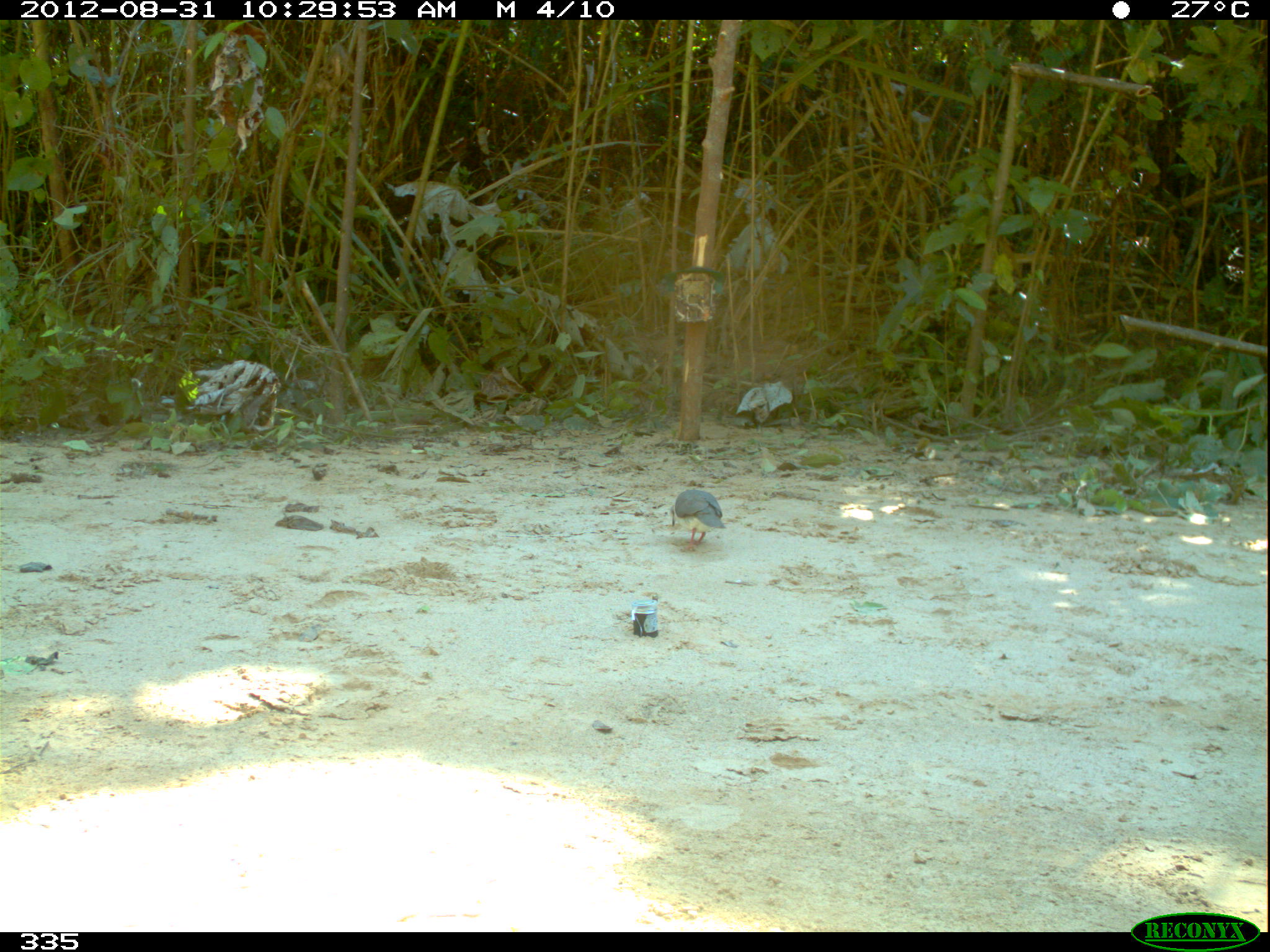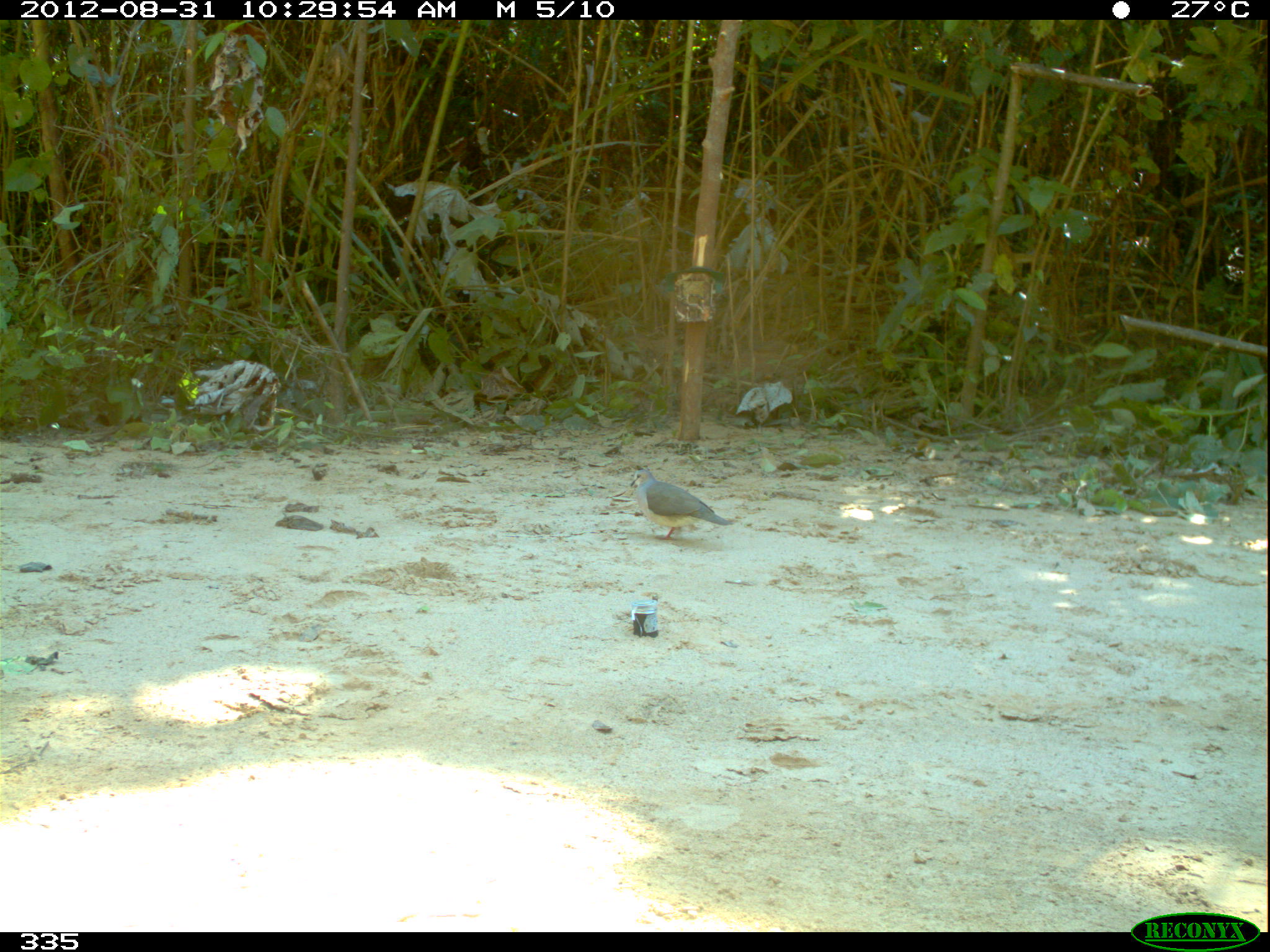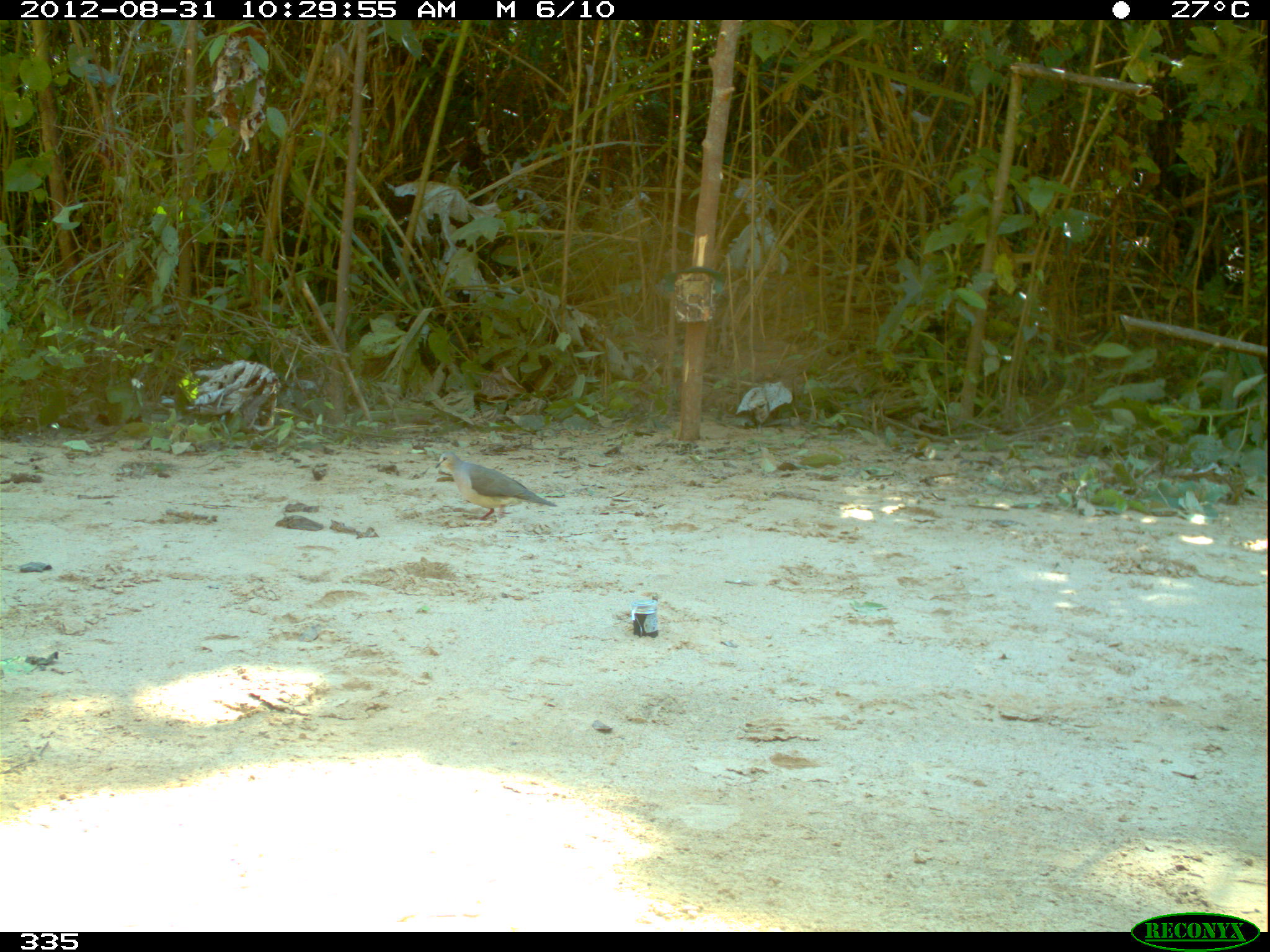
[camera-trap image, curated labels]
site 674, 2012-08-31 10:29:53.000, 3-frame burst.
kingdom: Animalia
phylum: Chordata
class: Aves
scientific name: Aves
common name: bird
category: unknown bird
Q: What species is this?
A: Unknown bird (bird) (Aves).